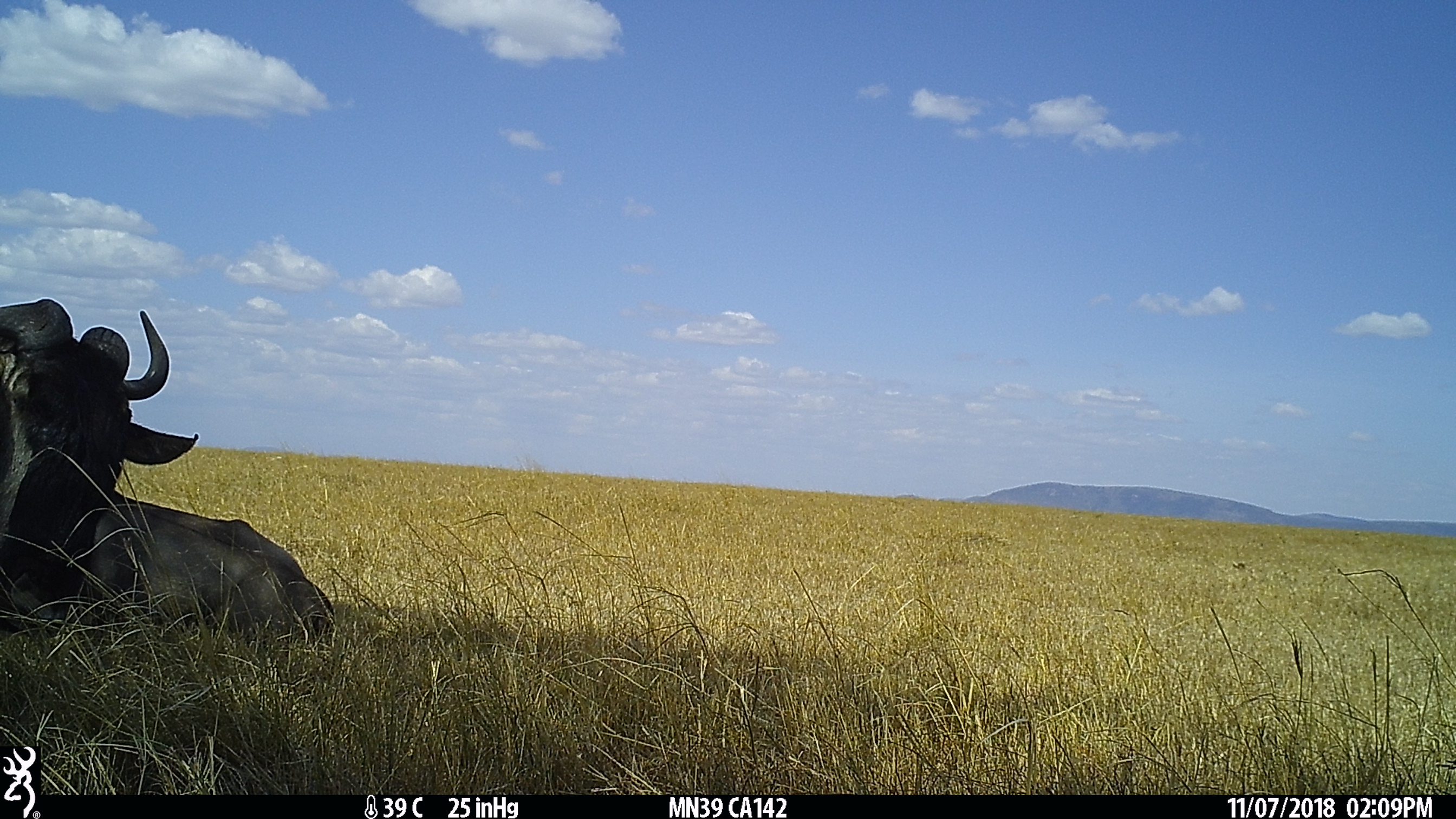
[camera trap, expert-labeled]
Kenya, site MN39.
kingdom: Animalia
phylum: Chordata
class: Mammalia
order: Artiodactyla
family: Bovidae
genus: Connochaetes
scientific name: Connochaetes taurinus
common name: blue wildebeest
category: wildebeest